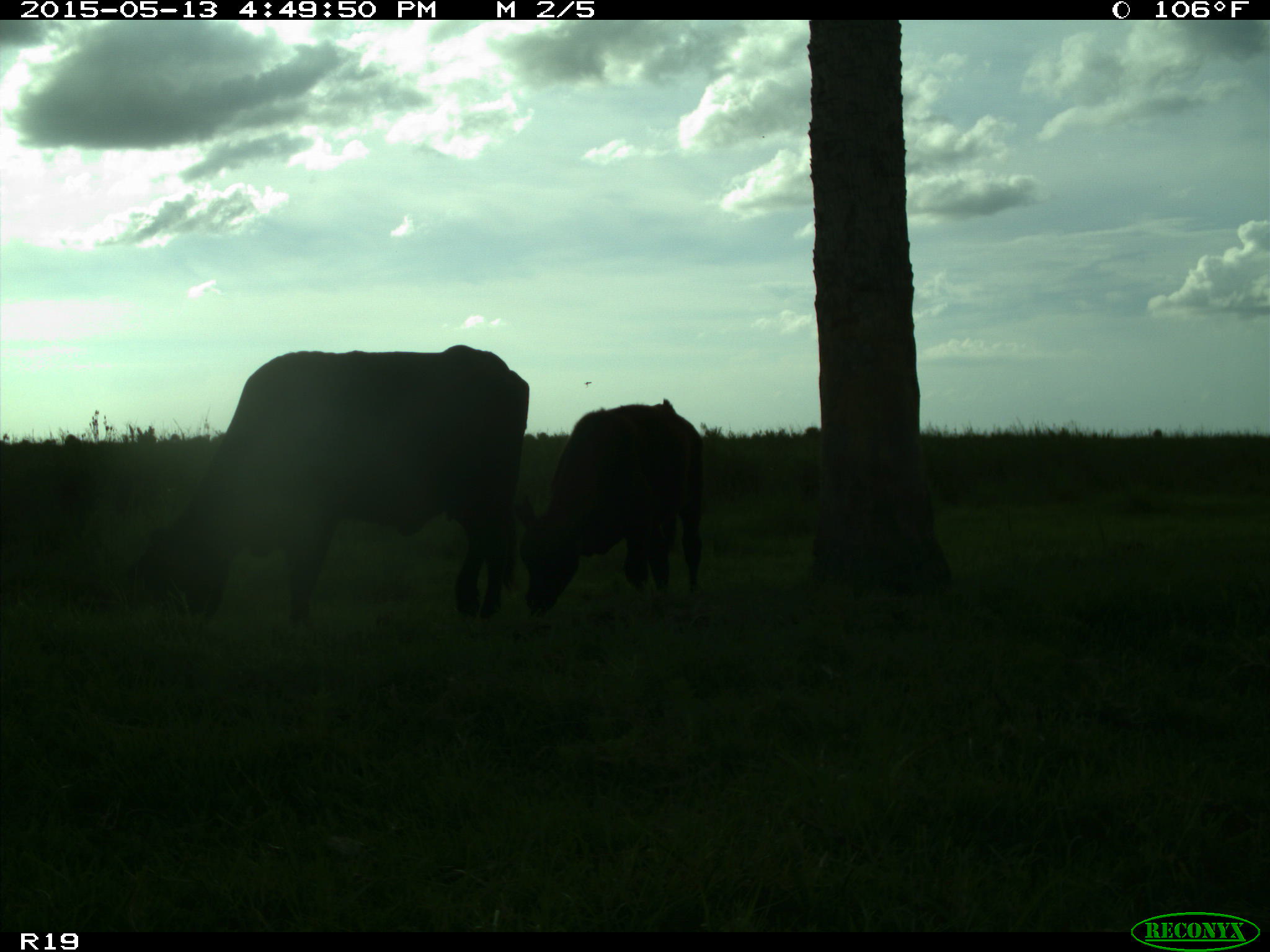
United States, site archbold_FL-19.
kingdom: Animalia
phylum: Chordata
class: Mammalia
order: Artiodactyla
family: Bovidae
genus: Bos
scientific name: Bos taurus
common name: domestic cow